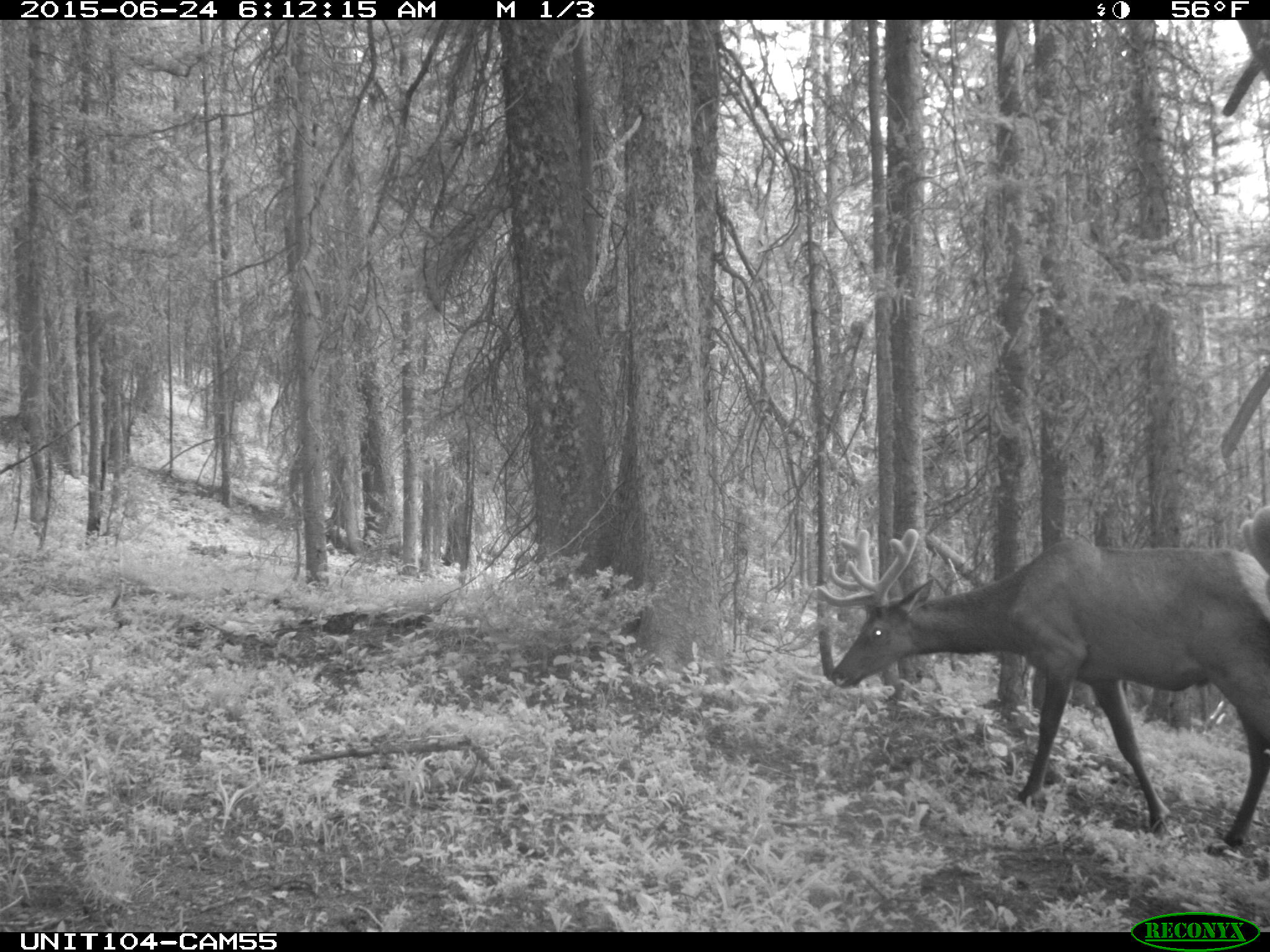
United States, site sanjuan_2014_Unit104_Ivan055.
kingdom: Animalia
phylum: Chordata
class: Mammalia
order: Artiodactyla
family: Cervidae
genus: Cervus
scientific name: Cervus elaphus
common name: red deer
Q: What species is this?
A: Cervus elaphus (red deer).